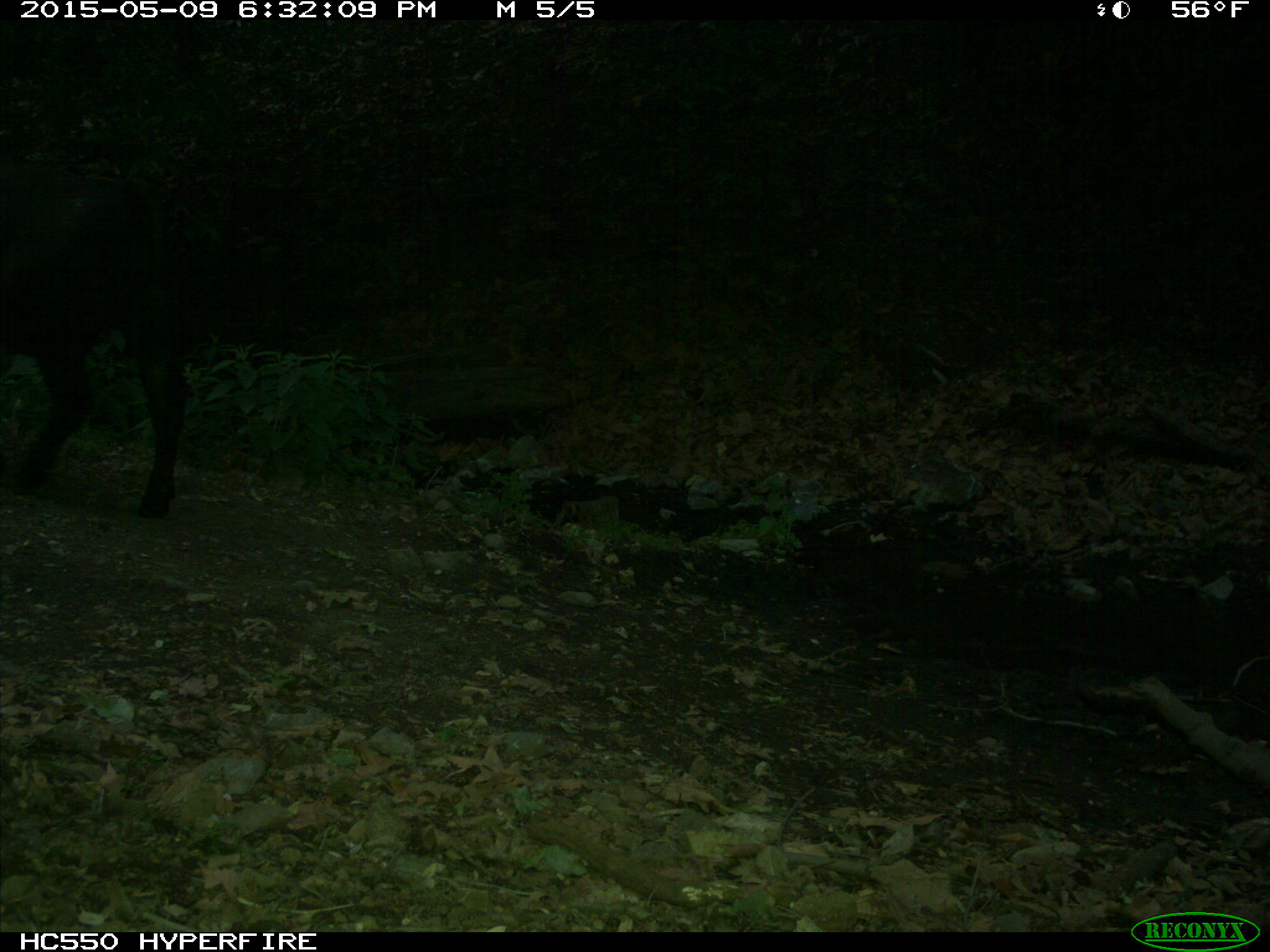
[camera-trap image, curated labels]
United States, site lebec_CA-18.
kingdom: Animalia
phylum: Chordata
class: Mammalia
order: Artiodactyla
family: Bovidae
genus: Bos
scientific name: Bos taurus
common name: domestic cow